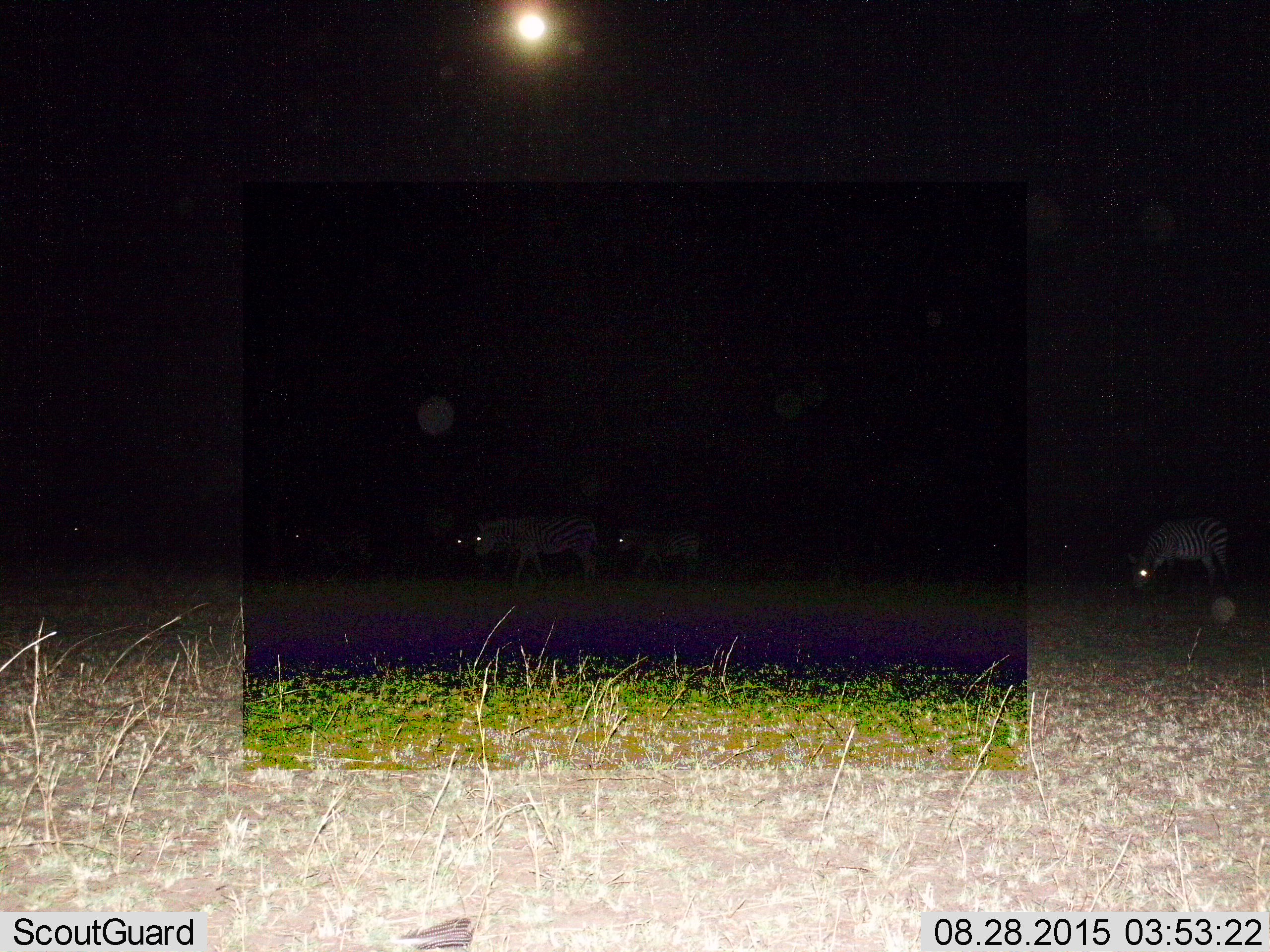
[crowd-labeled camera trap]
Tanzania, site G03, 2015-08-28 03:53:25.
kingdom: Animalia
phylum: Chordata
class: Mammalia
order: Perissodactyla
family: Equidae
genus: Equus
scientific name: Equus quagga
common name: plains zebra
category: zebra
Zebra (plains zebra) (Equus quagga), count 6. Behavior (volunteer vote fractions): standing 41%, resting 0%, moving 76%, interacting 0%. Young present (vote fraction): 18%. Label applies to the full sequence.